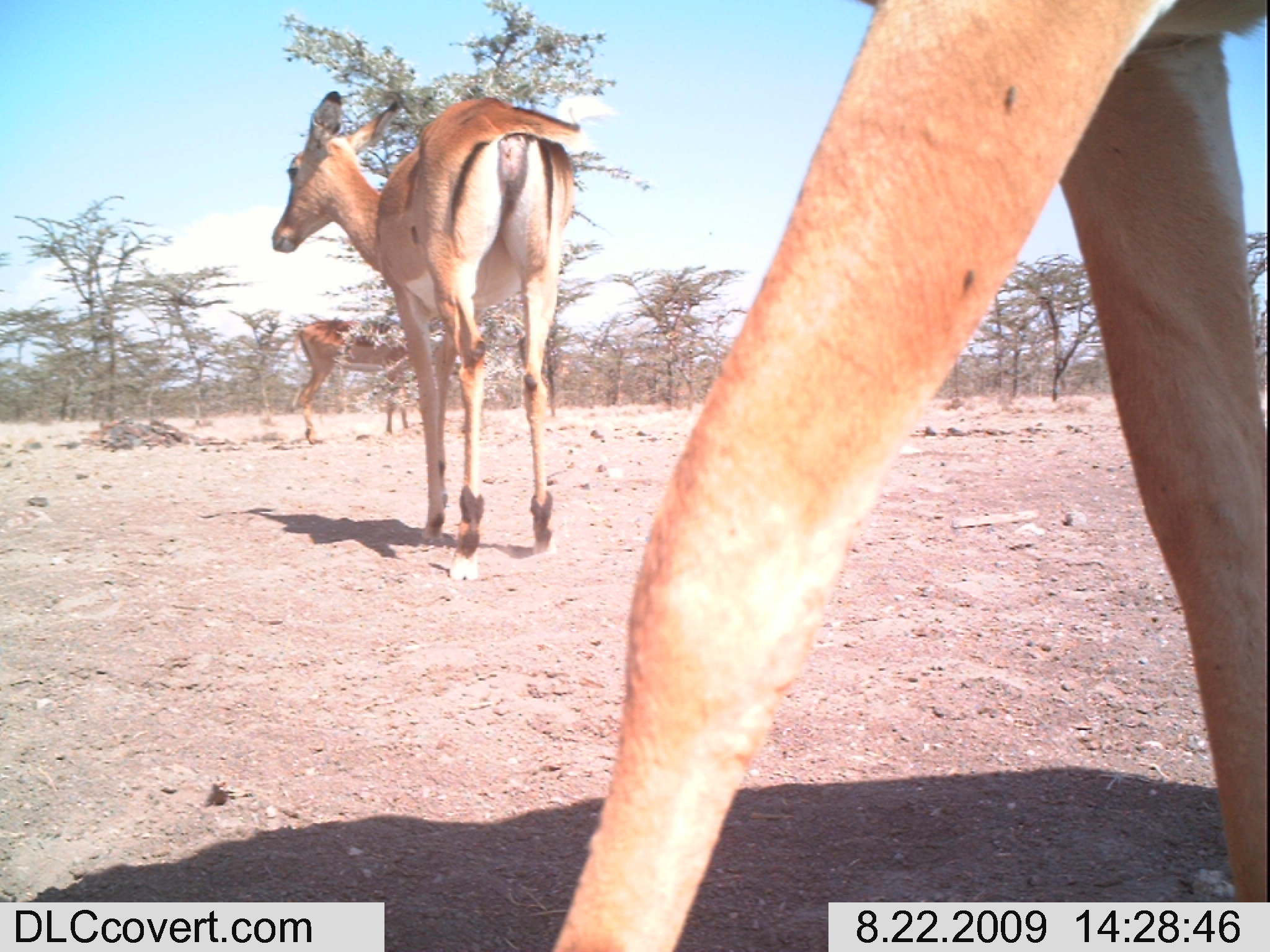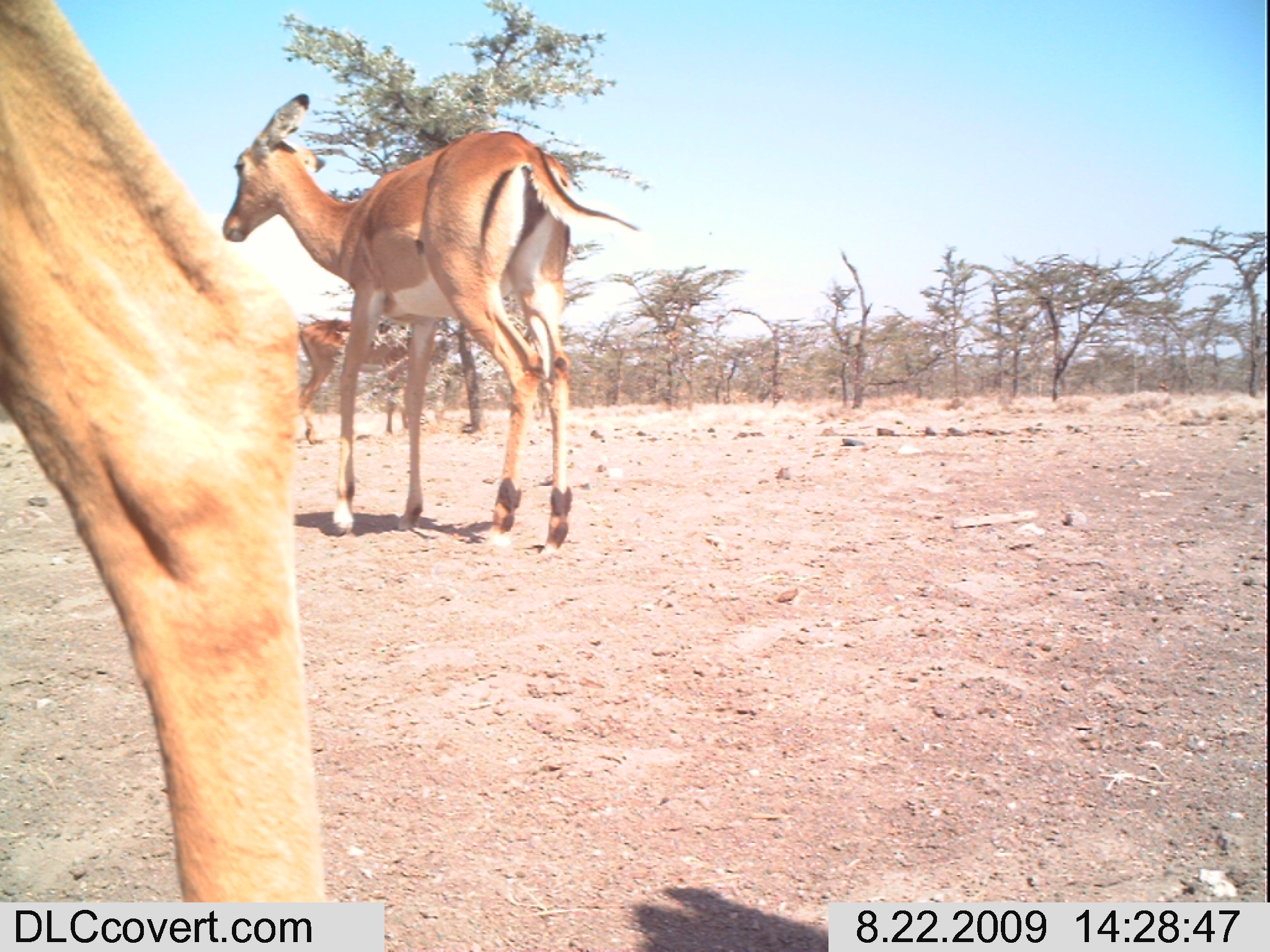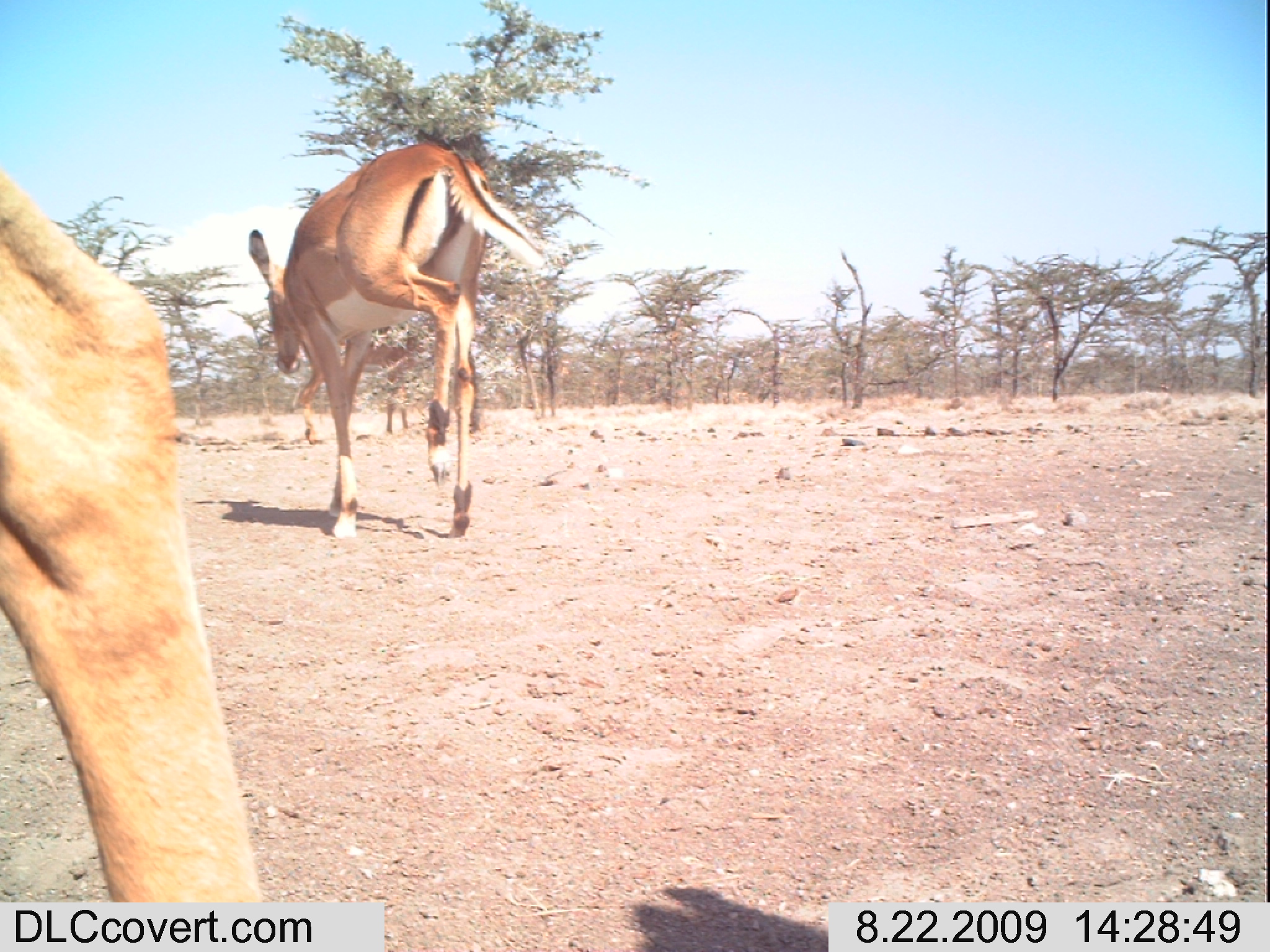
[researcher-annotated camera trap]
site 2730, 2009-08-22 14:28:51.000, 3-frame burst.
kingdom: Animalia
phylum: Chordata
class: Mammalia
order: Artiodactyla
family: Bovidae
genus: Aepyceros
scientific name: Aepyceros melampus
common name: impala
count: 3